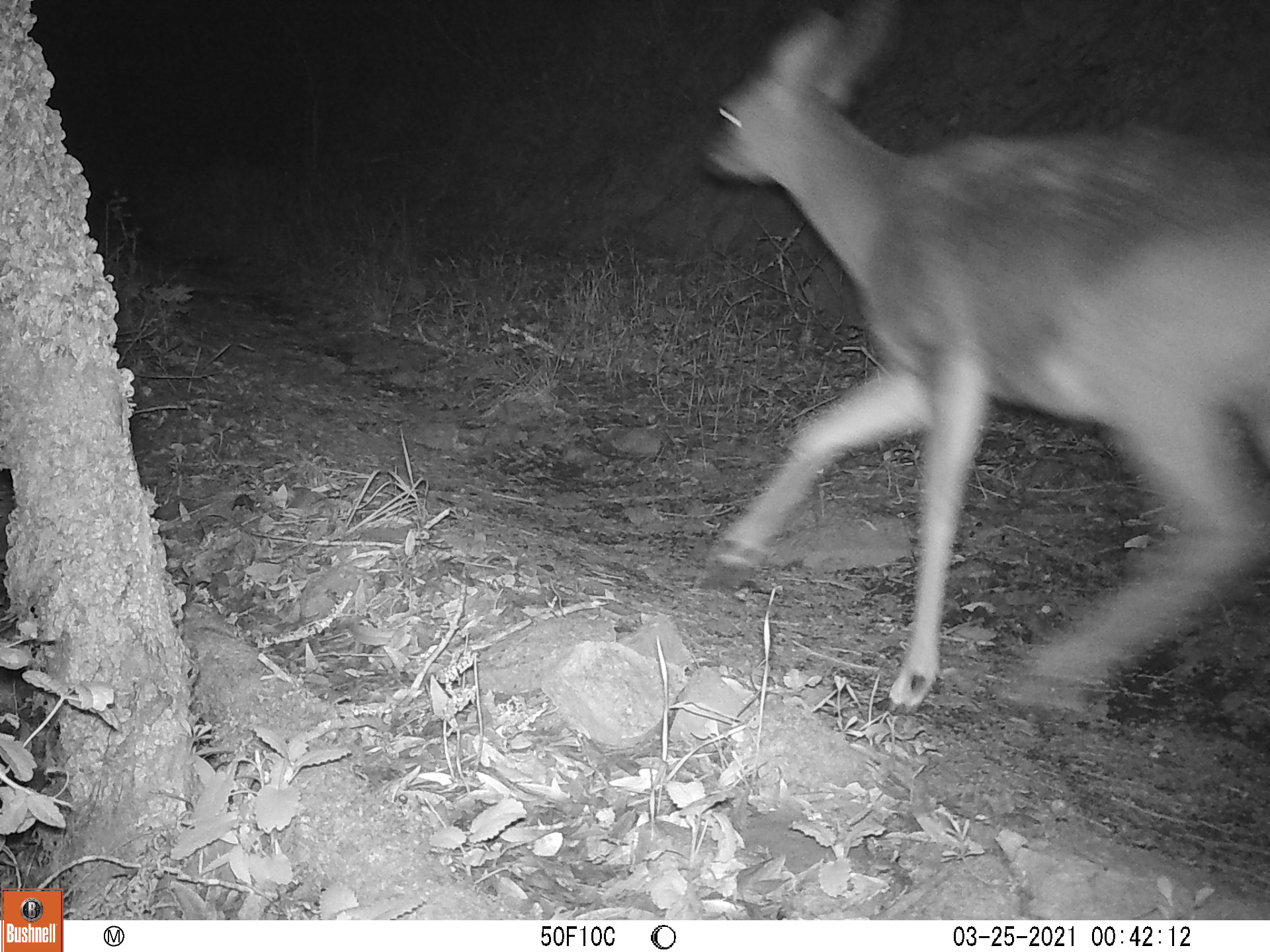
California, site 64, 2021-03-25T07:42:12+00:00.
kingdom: Animalia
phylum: Chordata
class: Mammalia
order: Artiodactyla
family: Cervidae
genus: Odocoileus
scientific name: Odocoileus hemionus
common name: mule deer